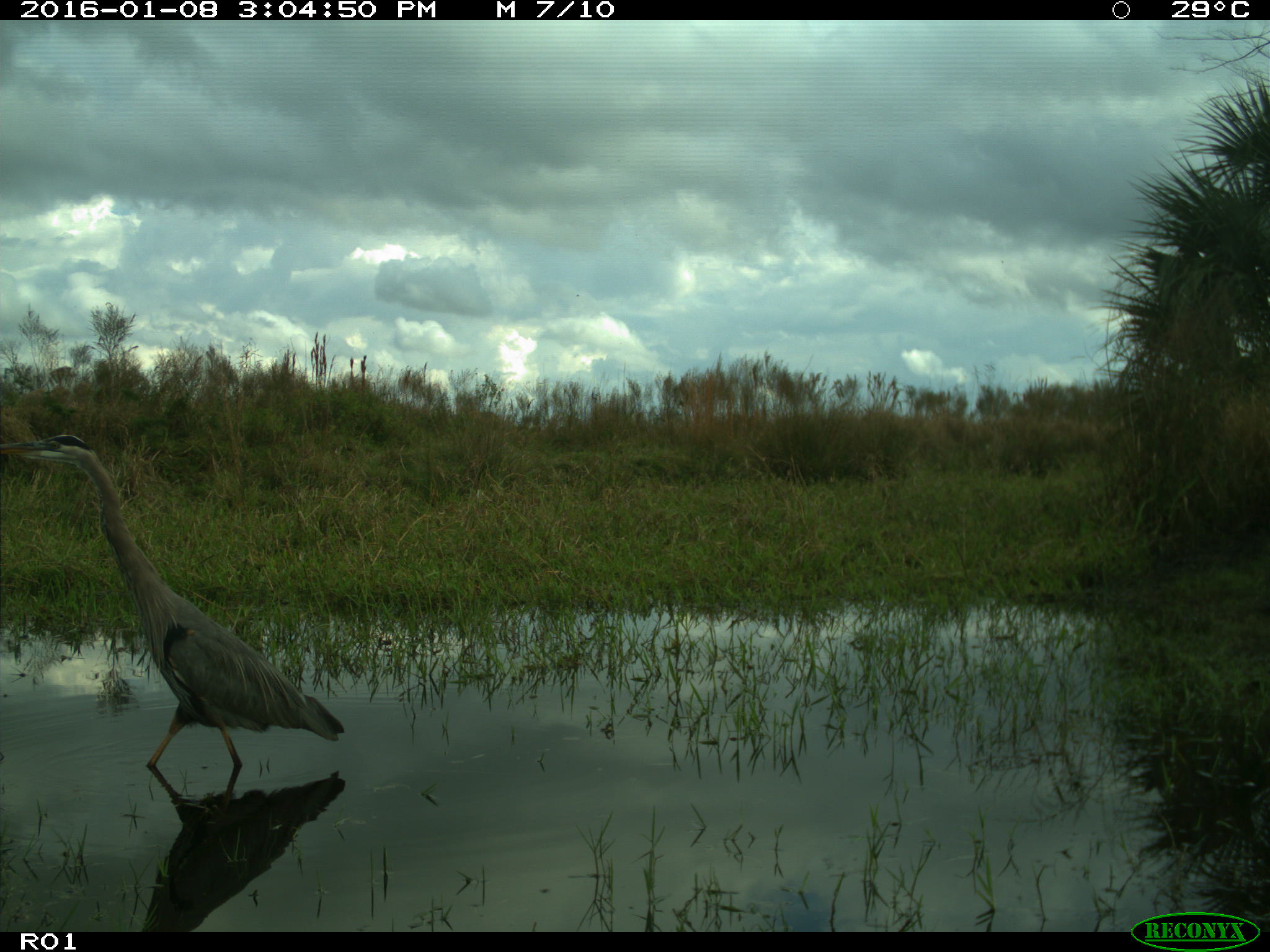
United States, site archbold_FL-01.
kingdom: Animalia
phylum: Chordata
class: Aves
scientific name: Aves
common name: birds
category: unidentified bird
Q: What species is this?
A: Unidentified bird (birds) (Aves).